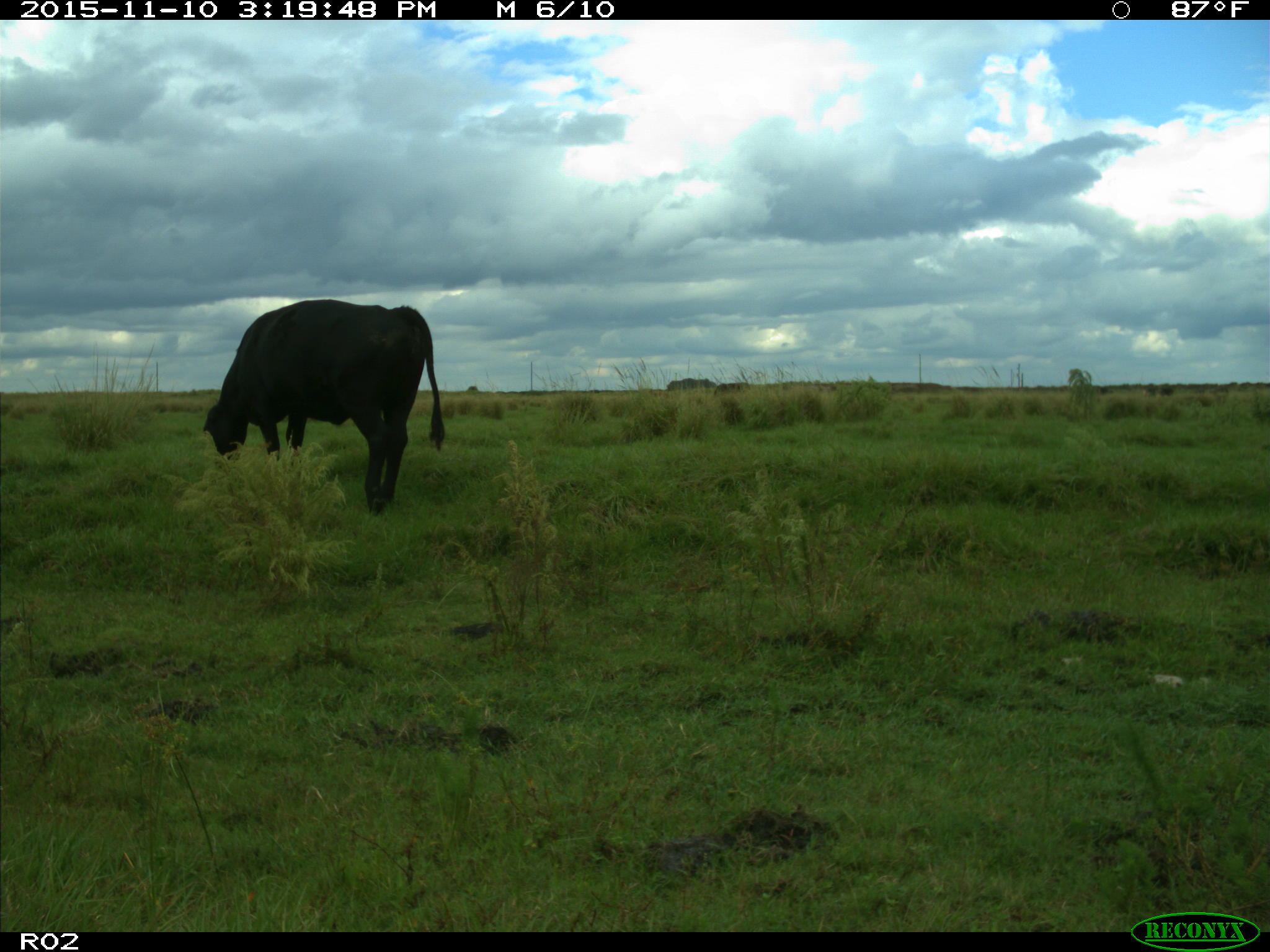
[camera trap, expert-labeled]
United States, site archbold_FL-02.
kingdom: Animalia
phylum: Chordata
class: Mammalia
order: Artiodactyla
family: Bovidae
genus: Bos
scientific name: Bos taurus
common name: domestic cow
Bos taurus (domestic cow).